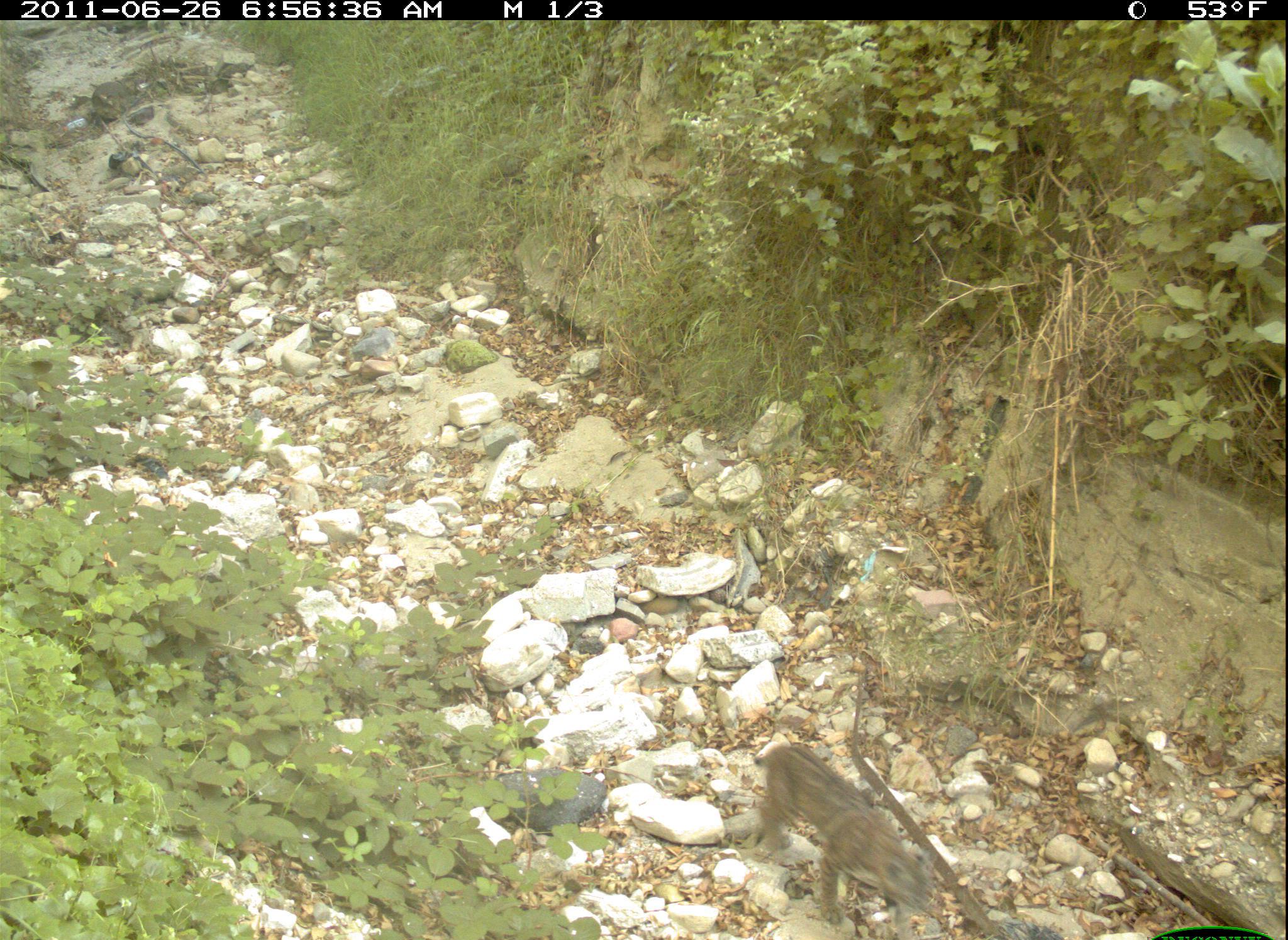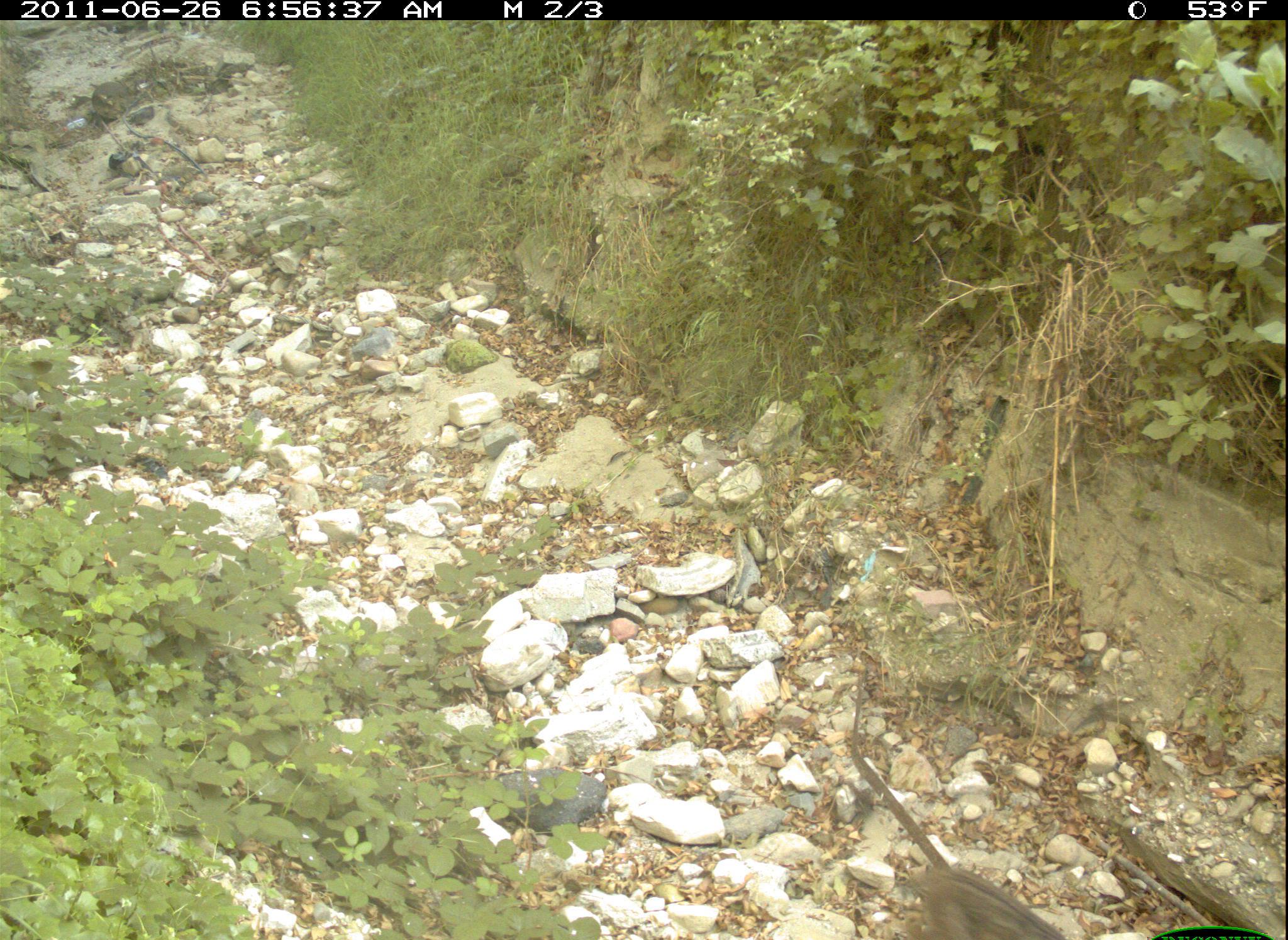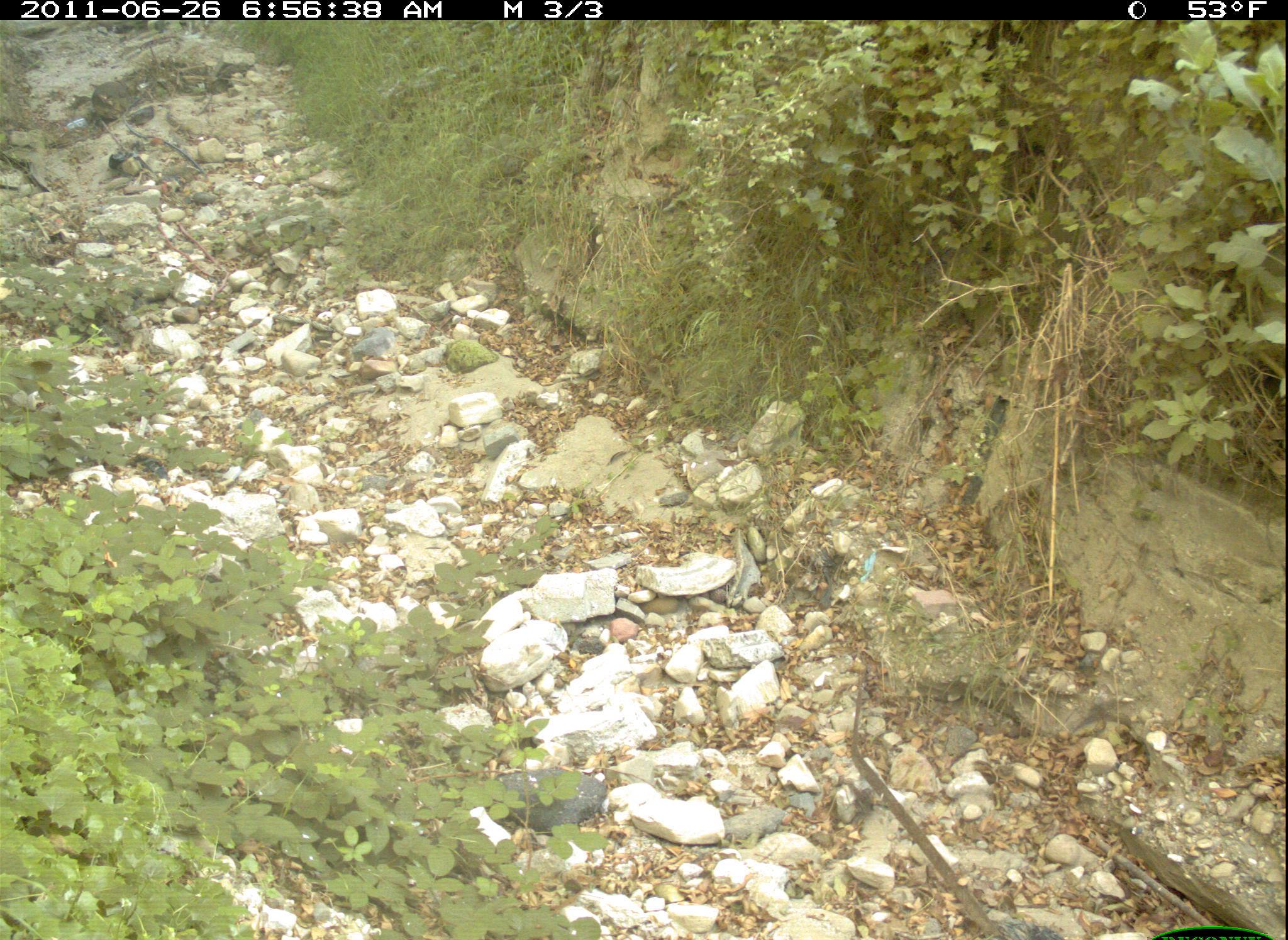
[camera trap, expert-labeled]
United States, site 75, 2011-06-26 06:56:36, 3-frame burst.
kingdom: Animalia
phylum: Chordata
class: Mammalia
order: Carnivora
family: Felidae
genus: Lynx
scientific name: Lynx rufus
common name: bobcat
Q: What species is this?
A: Bobcat (Lynx rufus).